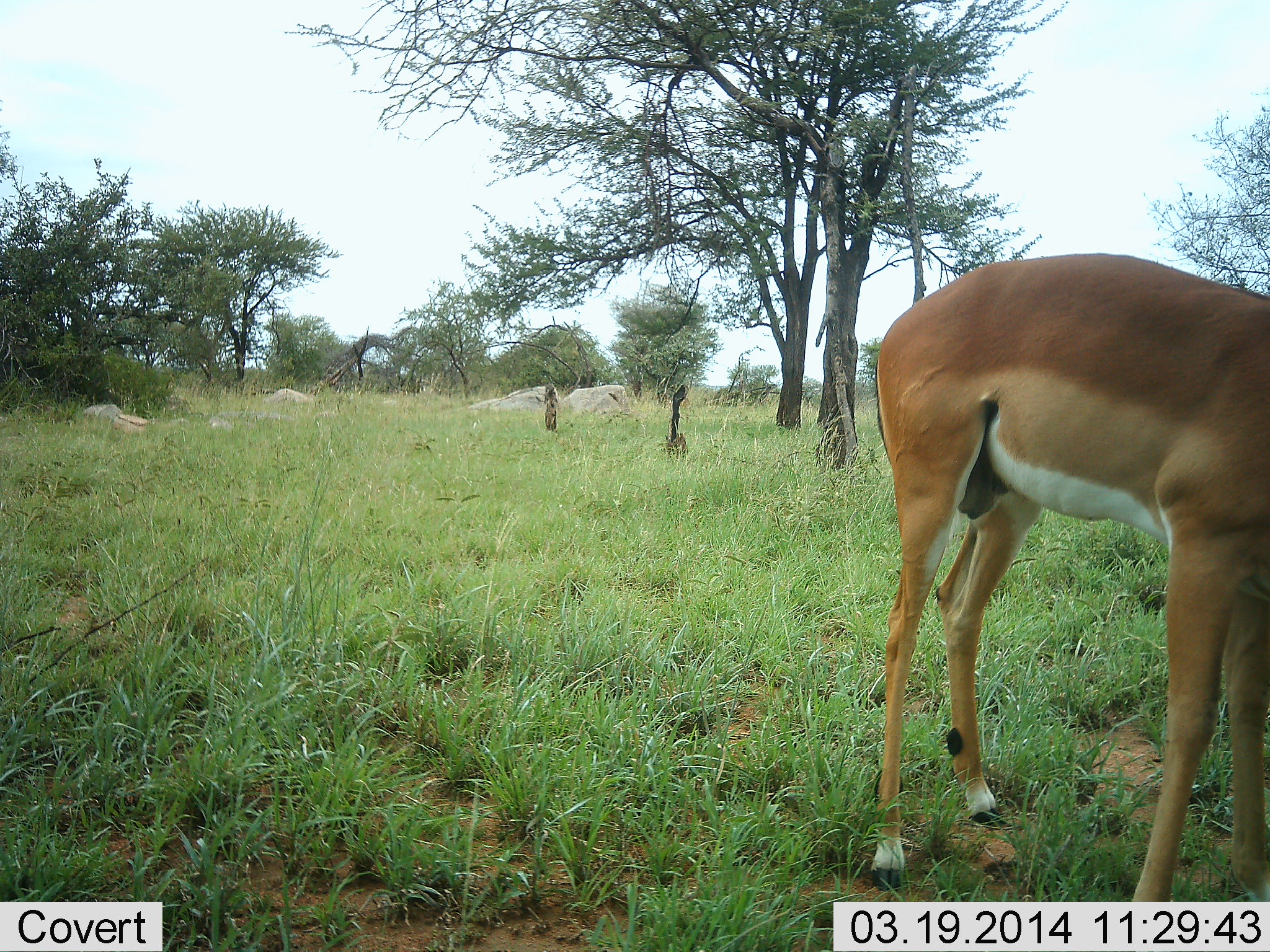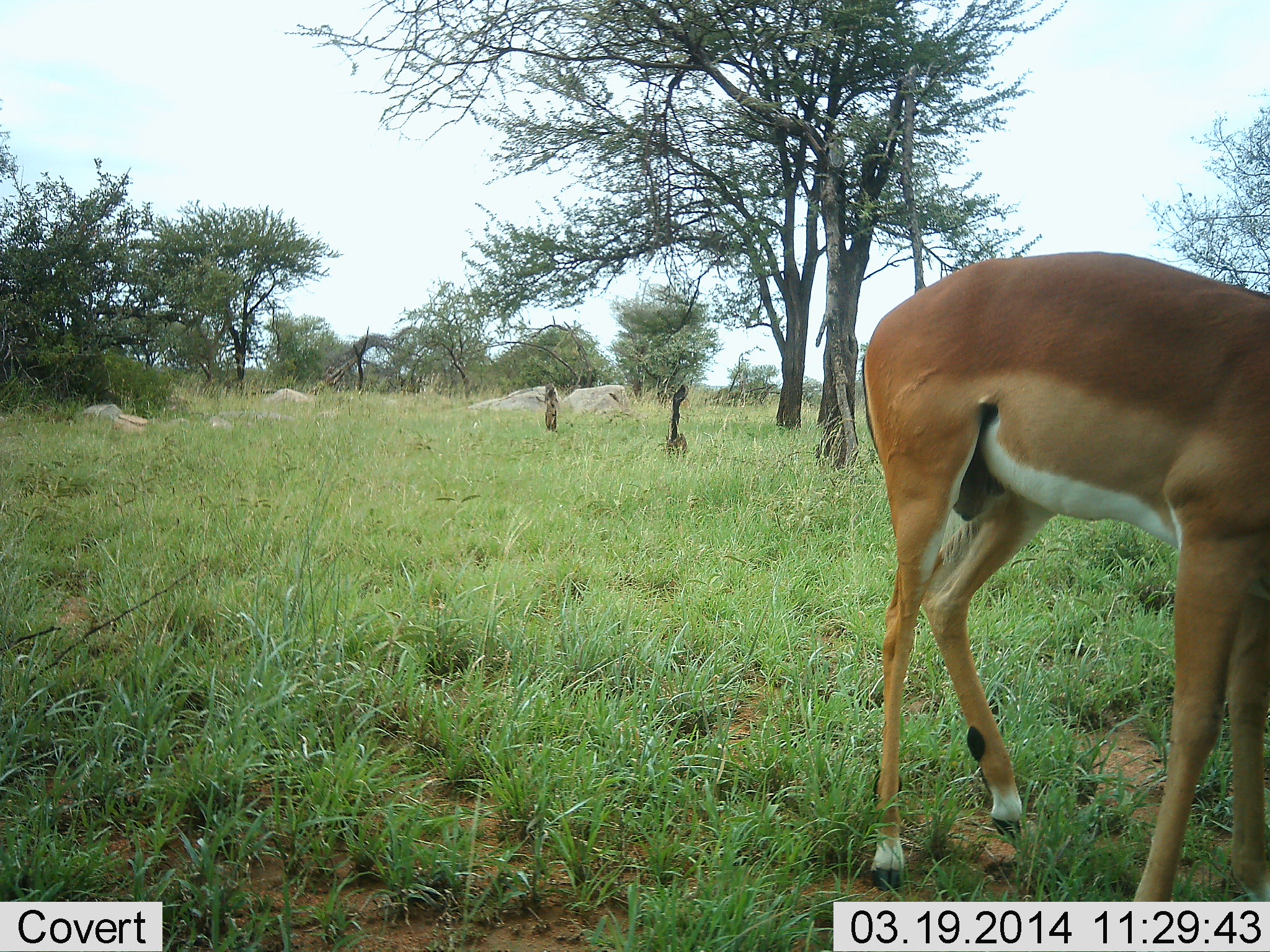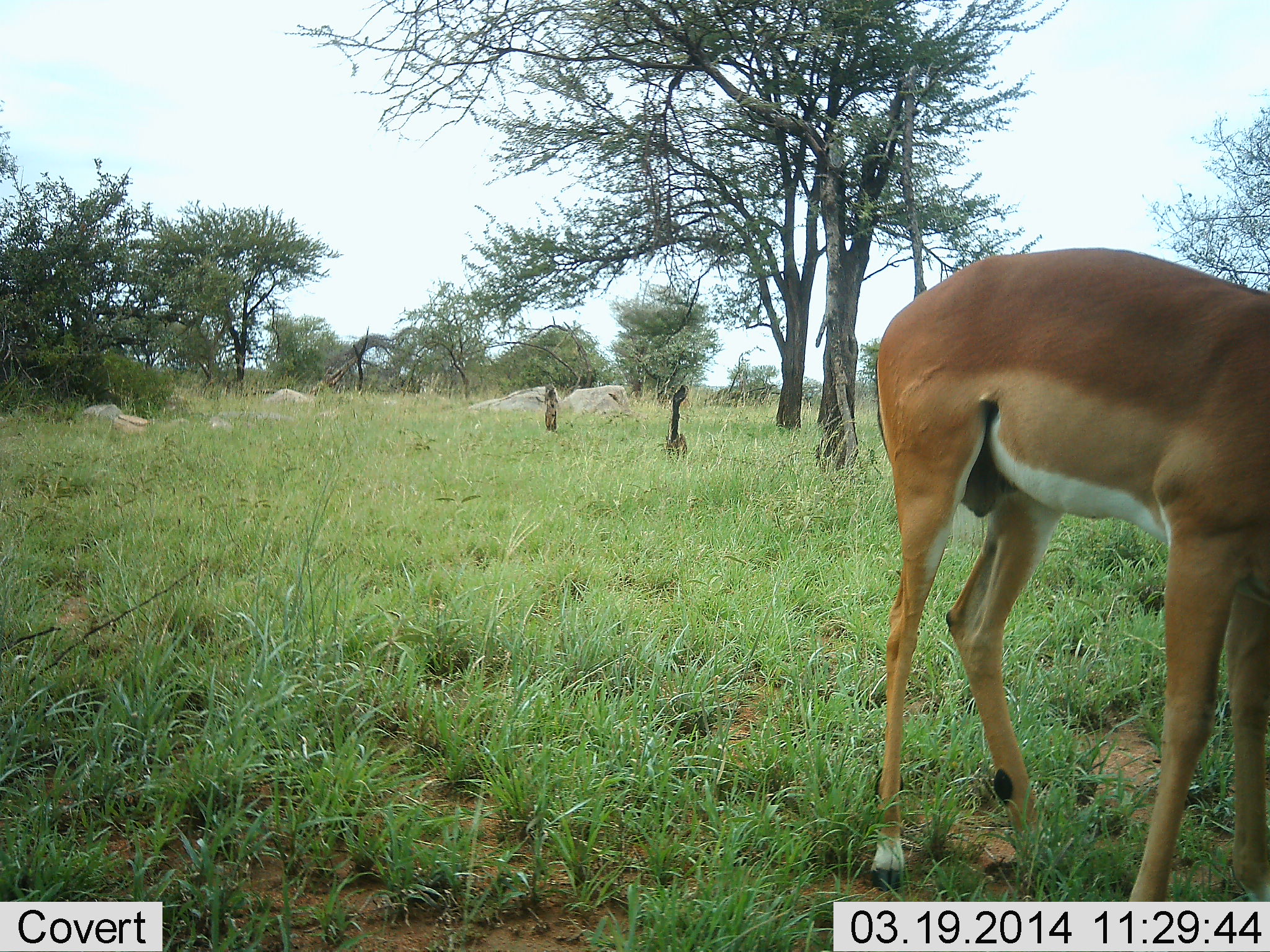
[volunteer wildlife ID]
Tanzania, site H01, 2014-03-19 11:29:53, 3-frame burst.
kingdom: Animalia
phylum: Chordata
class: Mammalia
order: Artiodactyla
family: Bovidae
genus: Aepyceros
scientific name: Aepyceros melampus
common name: impala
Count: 1.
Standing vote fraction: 90%.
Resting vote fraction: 0%.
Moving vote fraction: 0%.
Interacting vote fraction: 0%.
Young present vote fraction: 0%.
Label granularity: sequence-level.